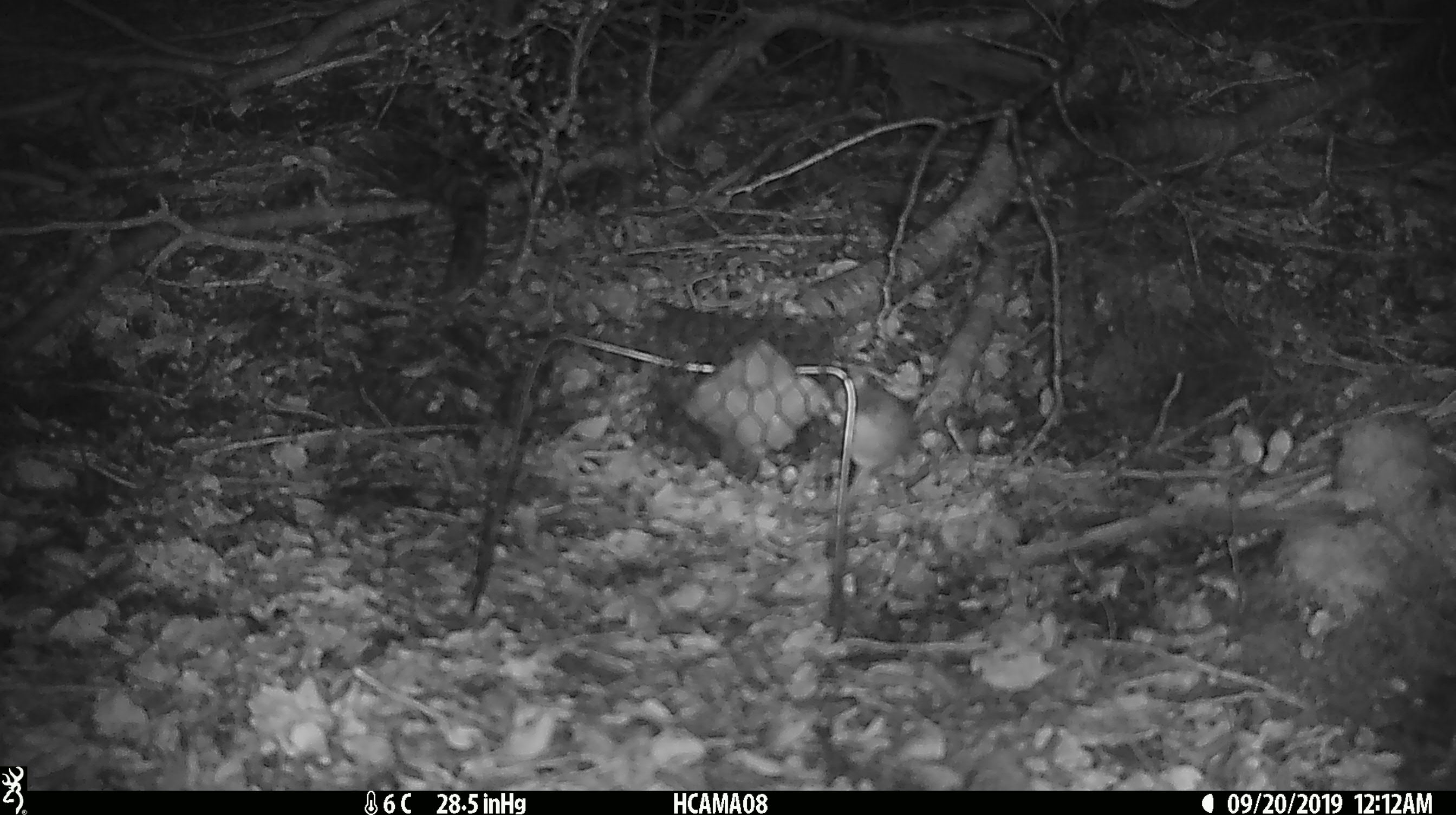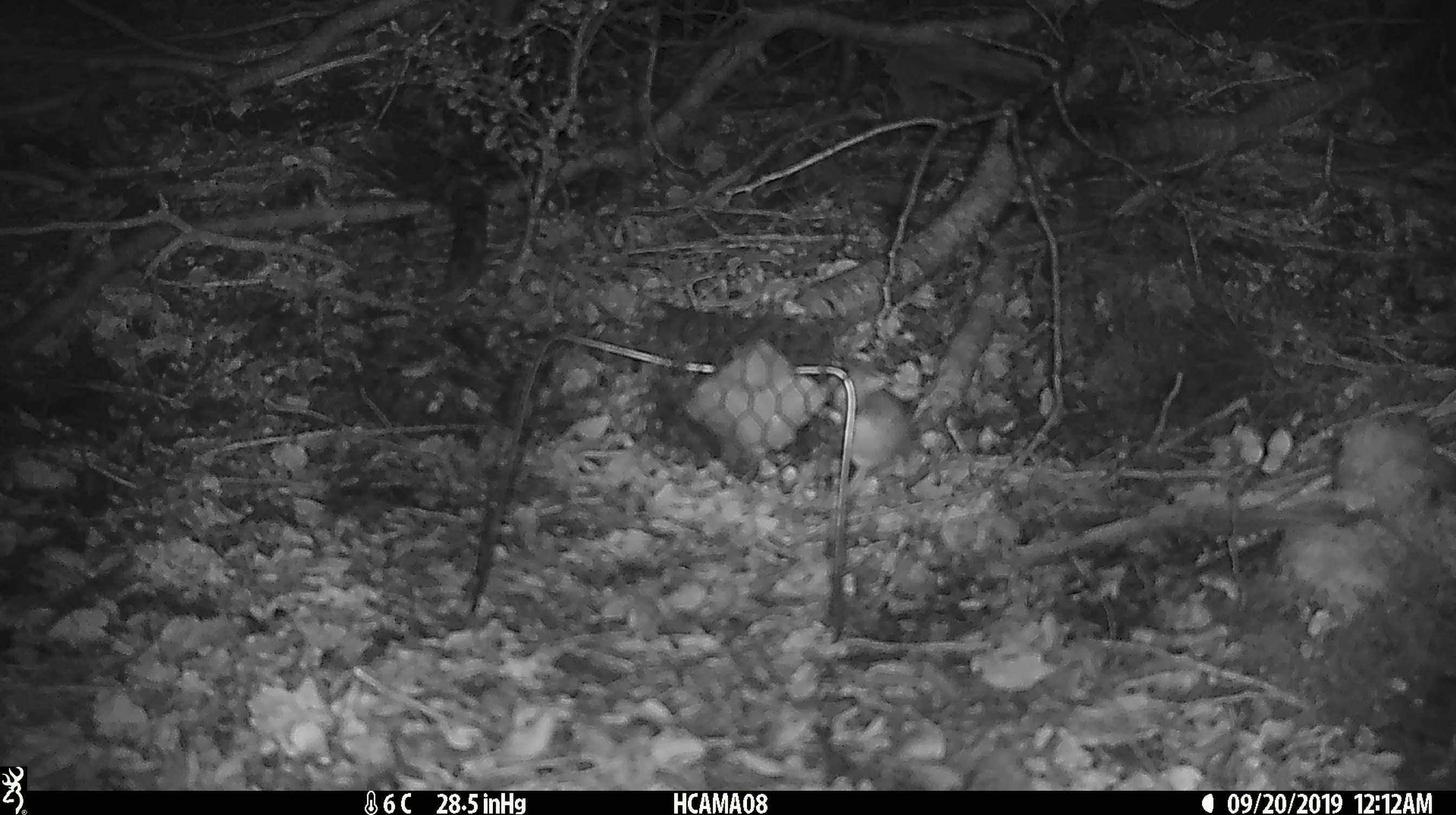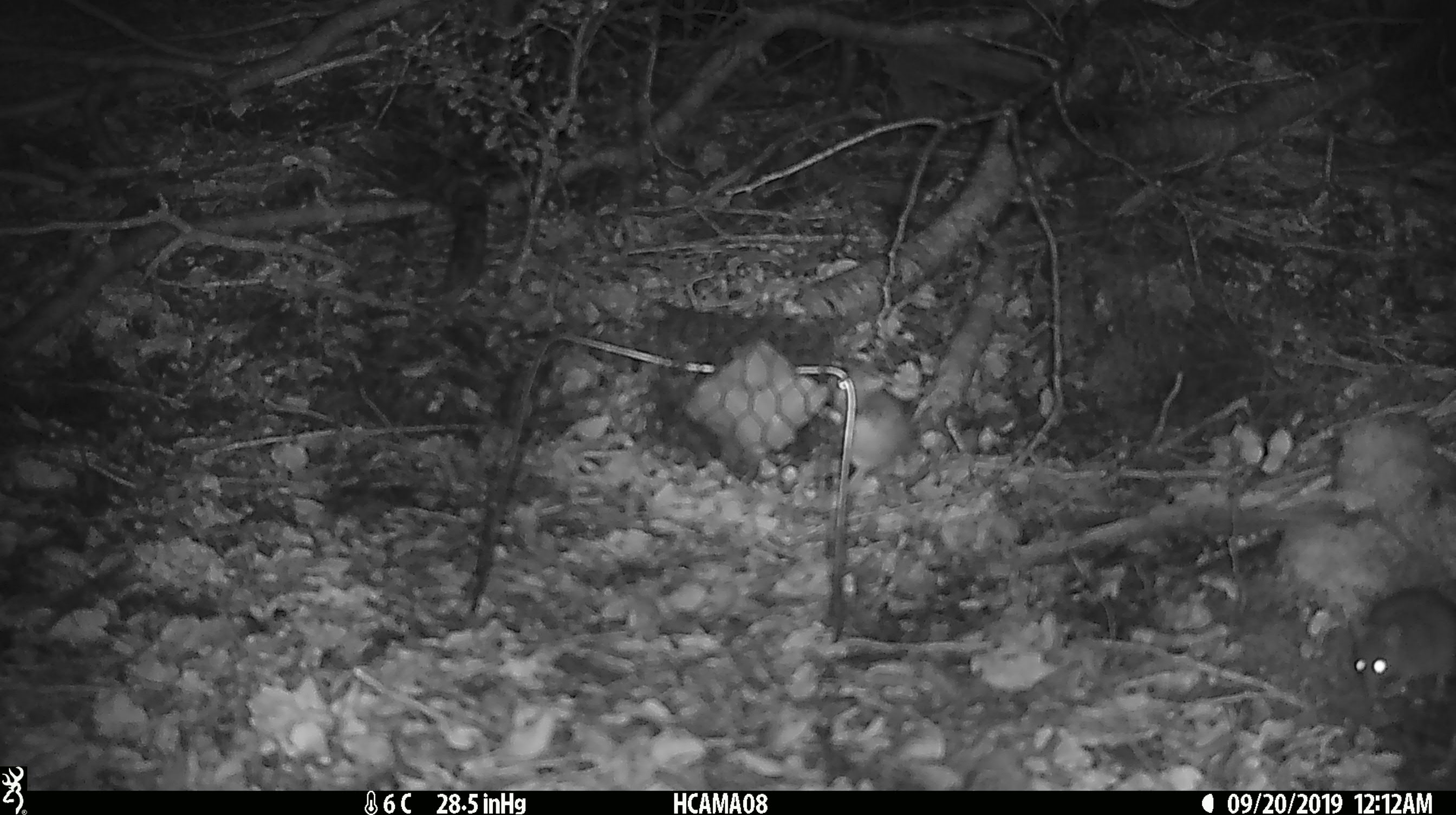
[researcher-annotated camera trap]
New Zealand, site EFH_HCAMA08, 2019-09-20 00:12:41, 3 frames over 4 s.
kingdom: Animalia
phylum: Chordata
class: Mammalia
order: Rodentia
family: Muridae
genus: Mus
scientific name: Mus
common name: mouse